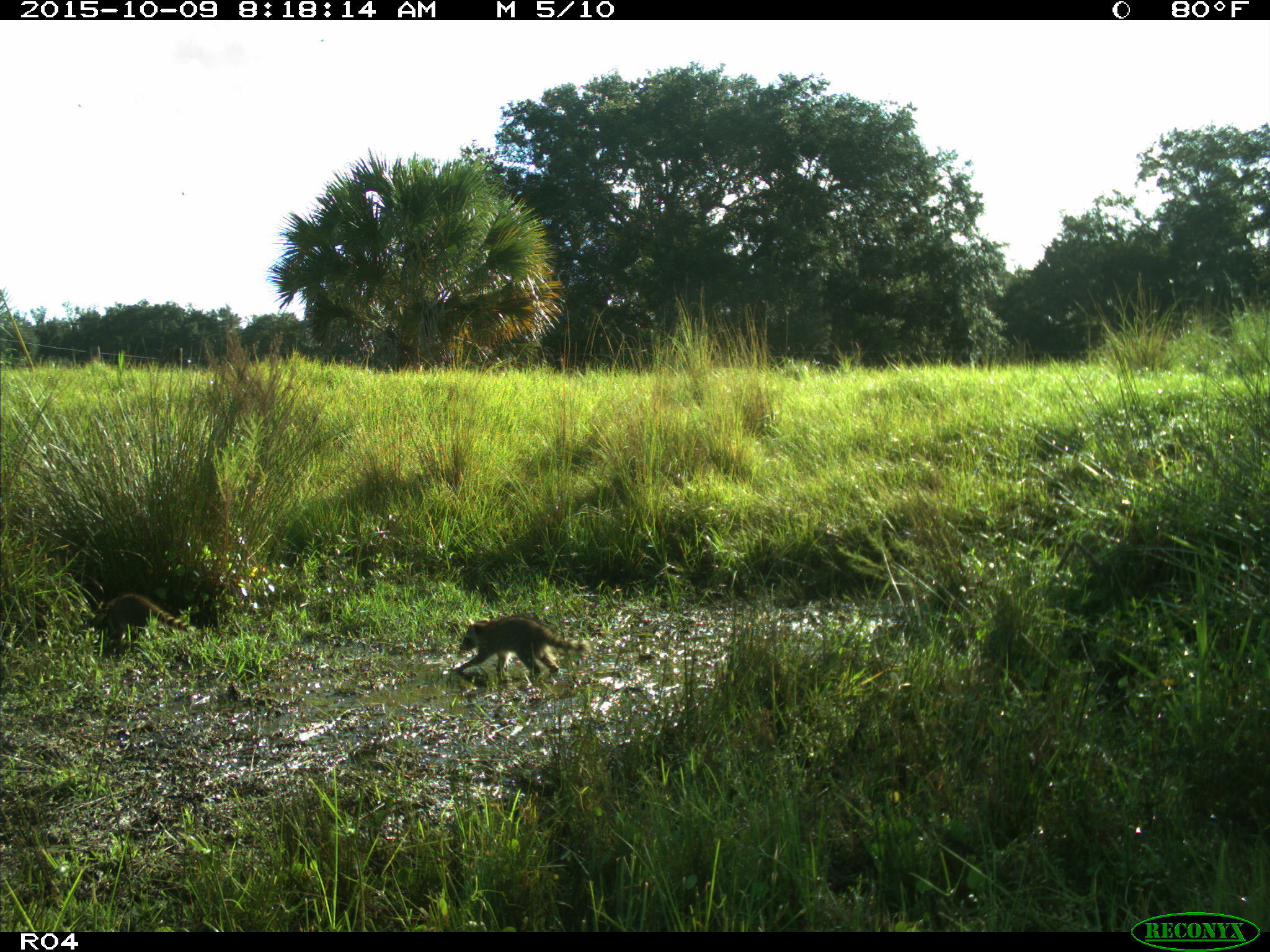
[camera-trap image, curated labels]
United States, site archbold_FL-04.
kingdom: Animalia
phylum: Chordata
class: Mammalia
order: Carnivora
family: Procyonidae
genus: Procyon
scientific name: Procyon lotor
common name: common raccoon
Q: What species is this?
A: Procyon lotor (common raccoon).